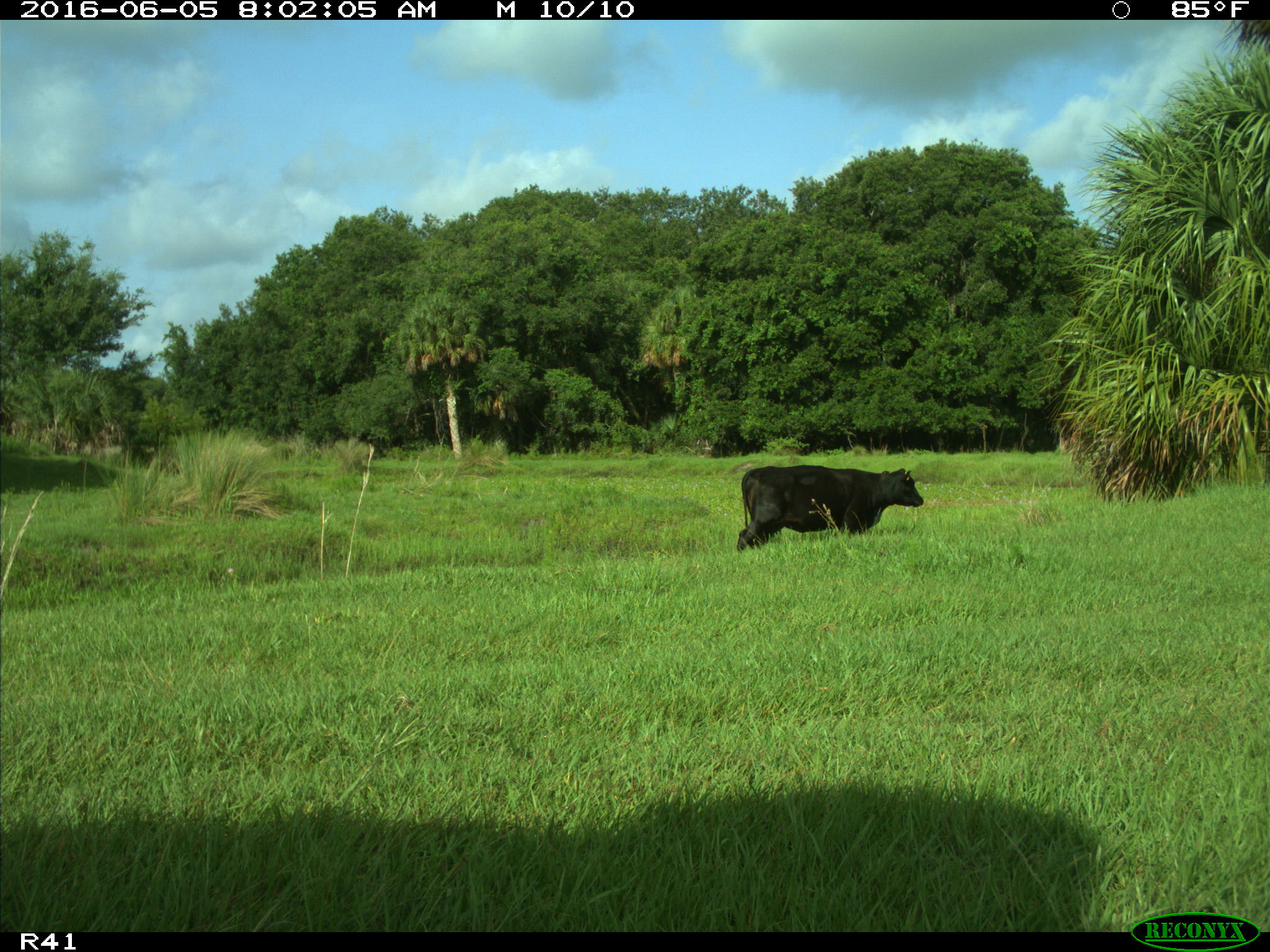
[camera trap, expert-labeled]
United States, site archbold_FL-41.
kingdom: Animalia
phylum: Chordata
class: Mammalia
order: Artiodactyla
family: Bovidae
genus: Bos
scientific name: Bos taurus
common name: domestic cow